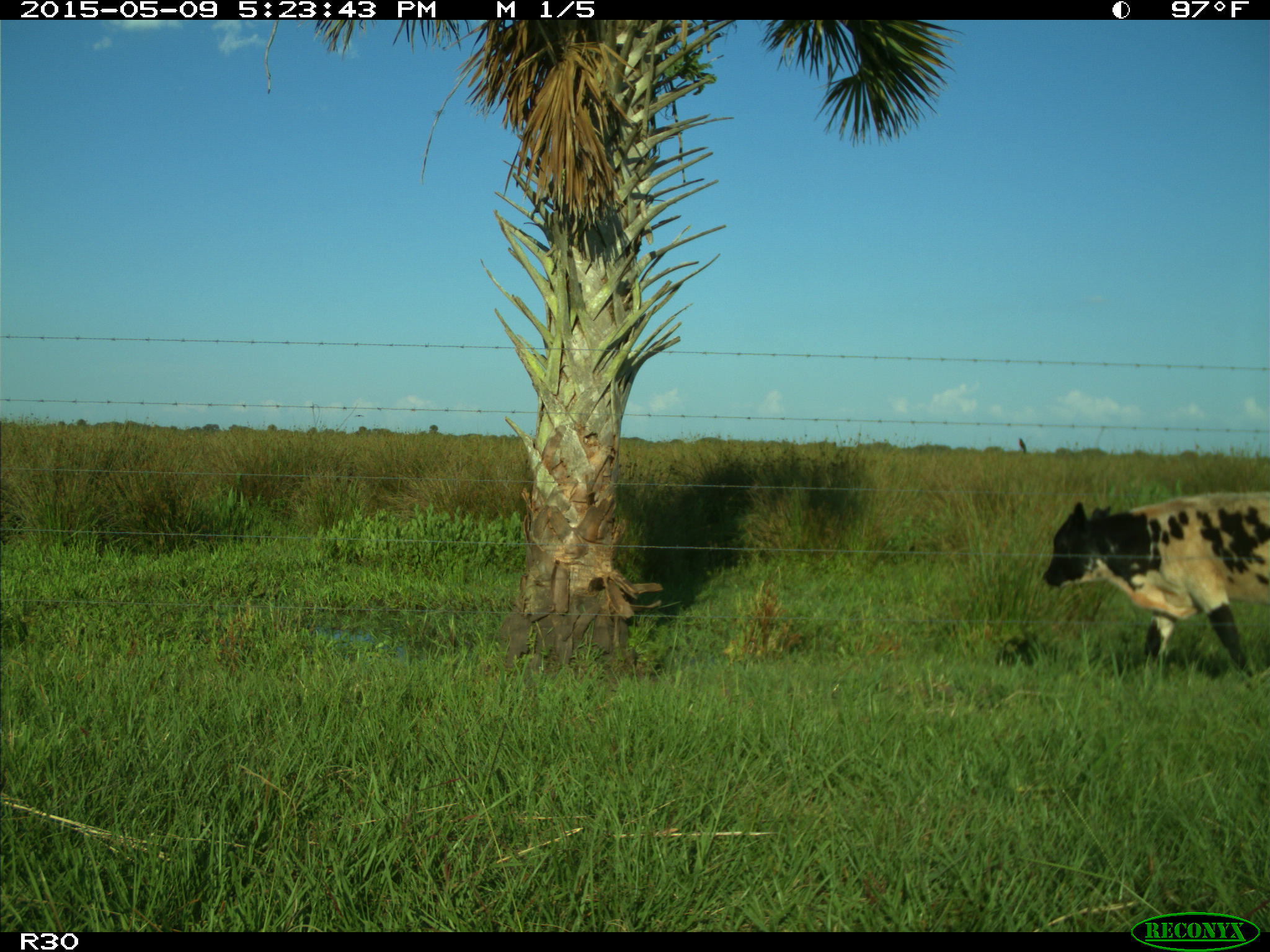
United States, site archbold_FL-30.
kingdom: Animalia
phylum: Chordata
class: Mammalia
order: Artiodactyla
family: Bovidae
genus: Bos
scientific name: Bos taurus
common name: domestic cow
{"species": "Bos taurus (domestic cow)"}